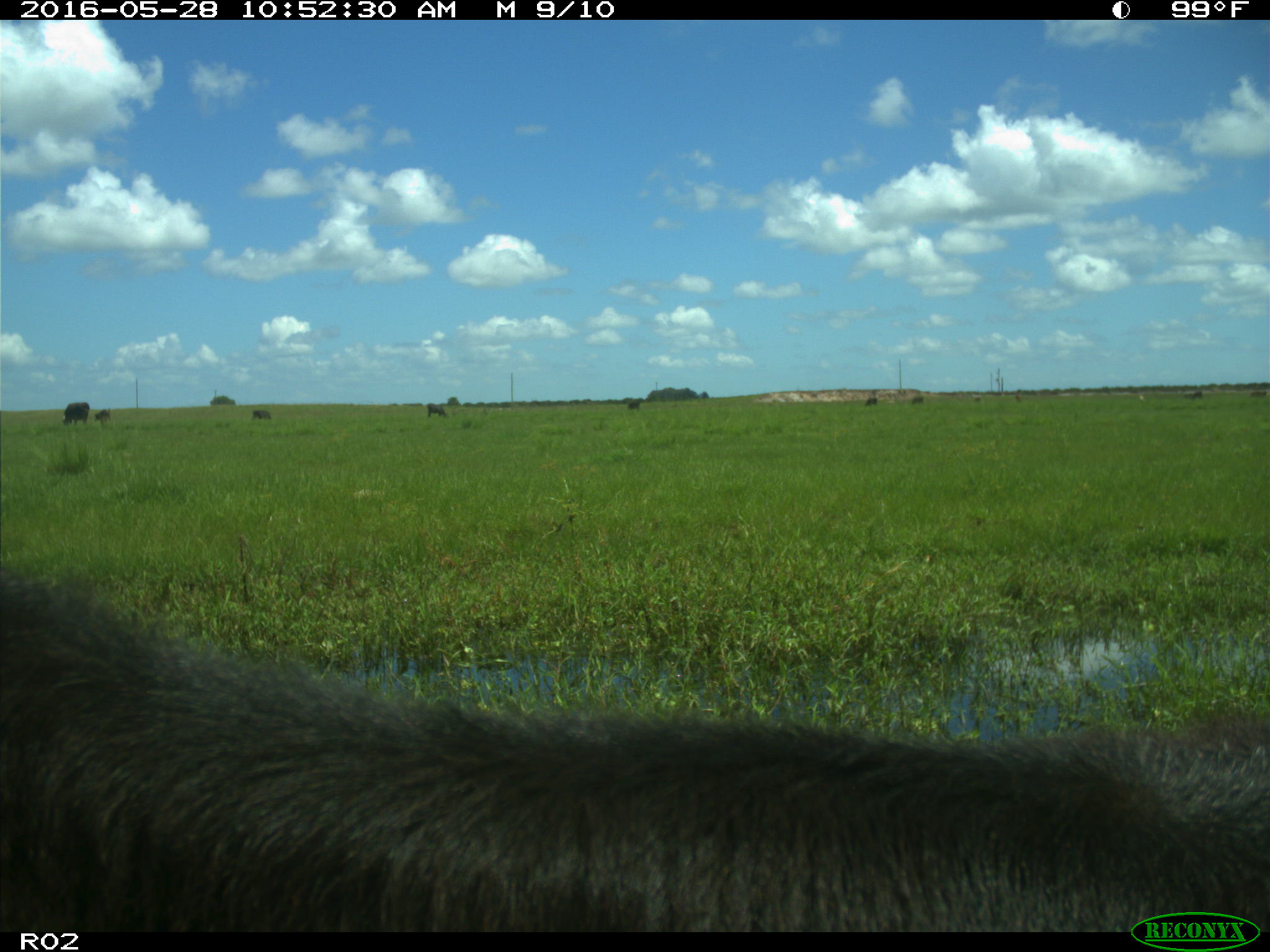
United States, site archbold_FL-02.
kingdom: Animalia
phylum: Chordata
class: Mammalia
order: Artiodactyla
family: Bovidae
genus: Bos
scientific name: Bos taurus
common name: domestic cow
Bos taurus (domestic cow).